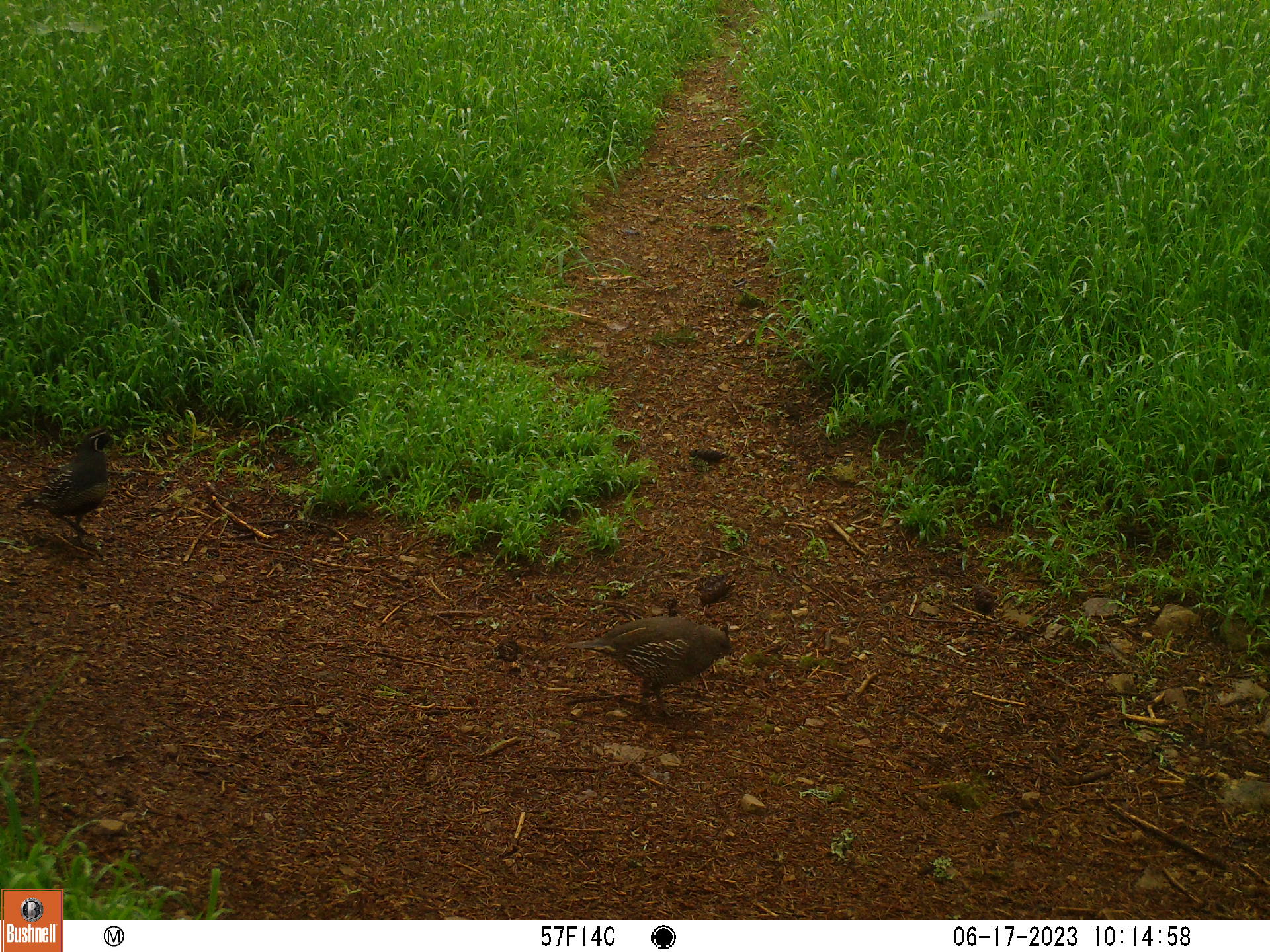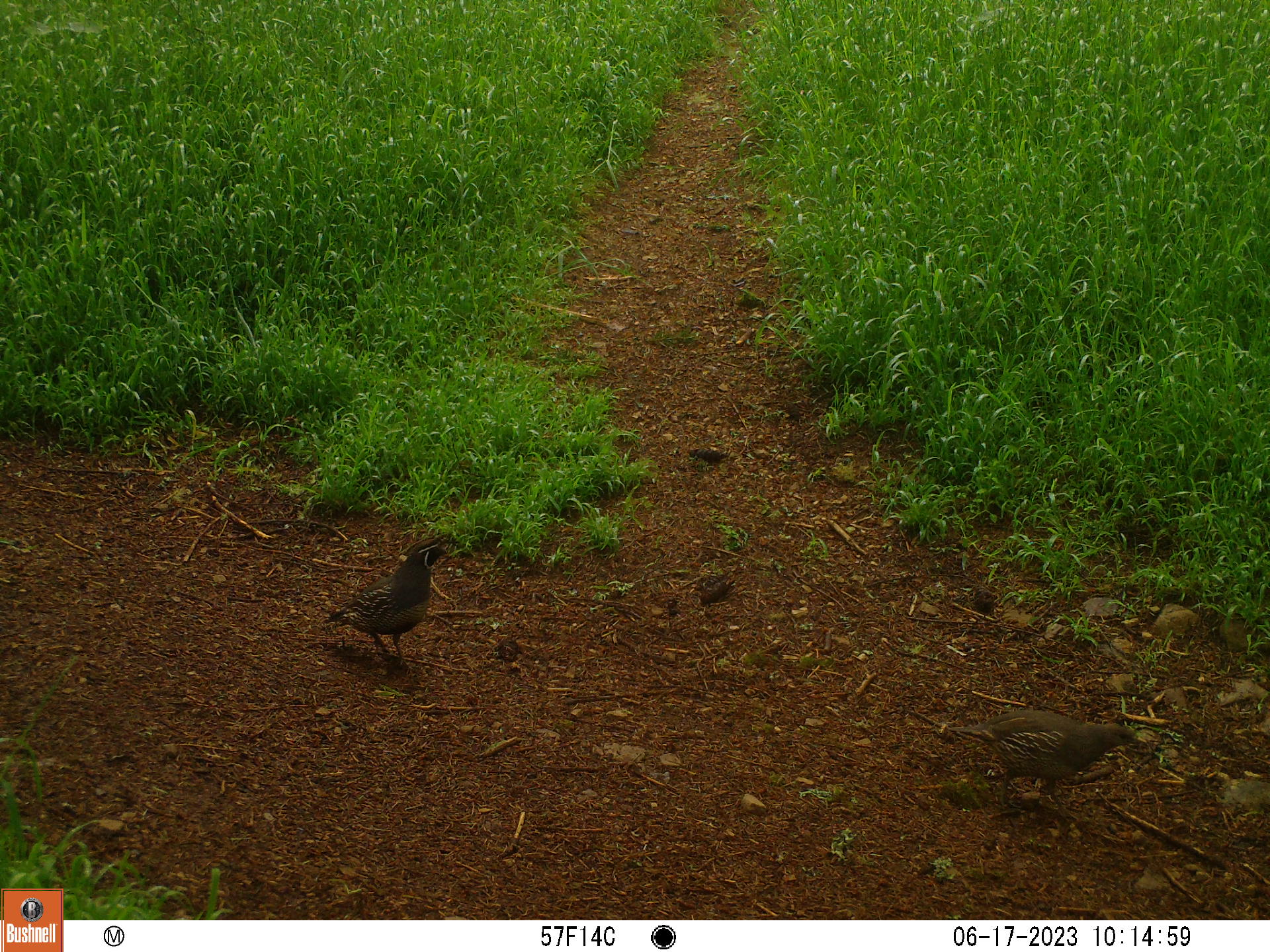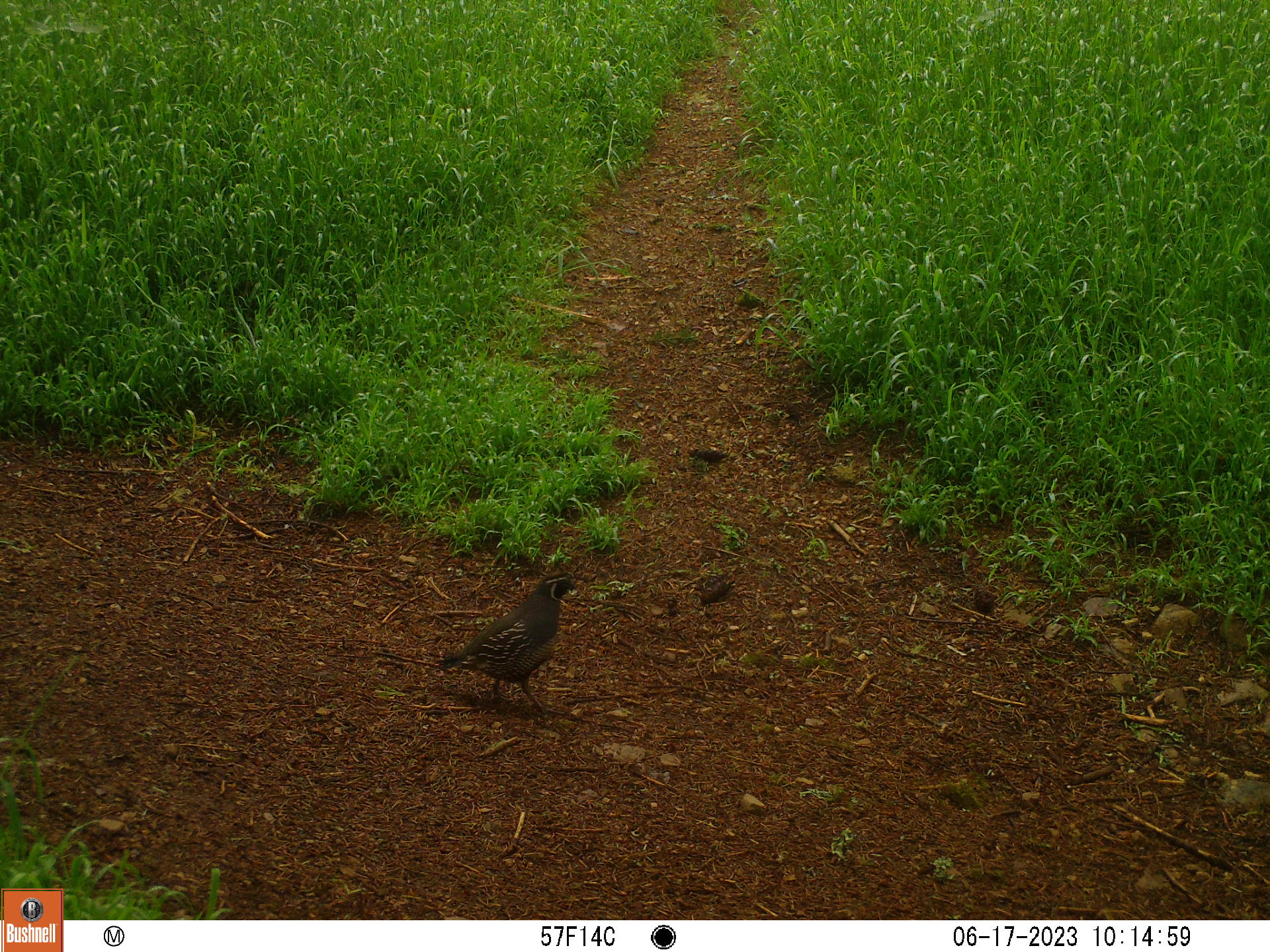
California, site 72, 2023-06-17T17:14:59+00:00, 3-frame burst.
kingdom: Animalia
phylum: Chordata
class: Aves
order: Galliformes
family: Odontophoridae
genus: Callipepla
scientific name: Callipepla californica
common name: california quail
California quail (Callipepla californica).